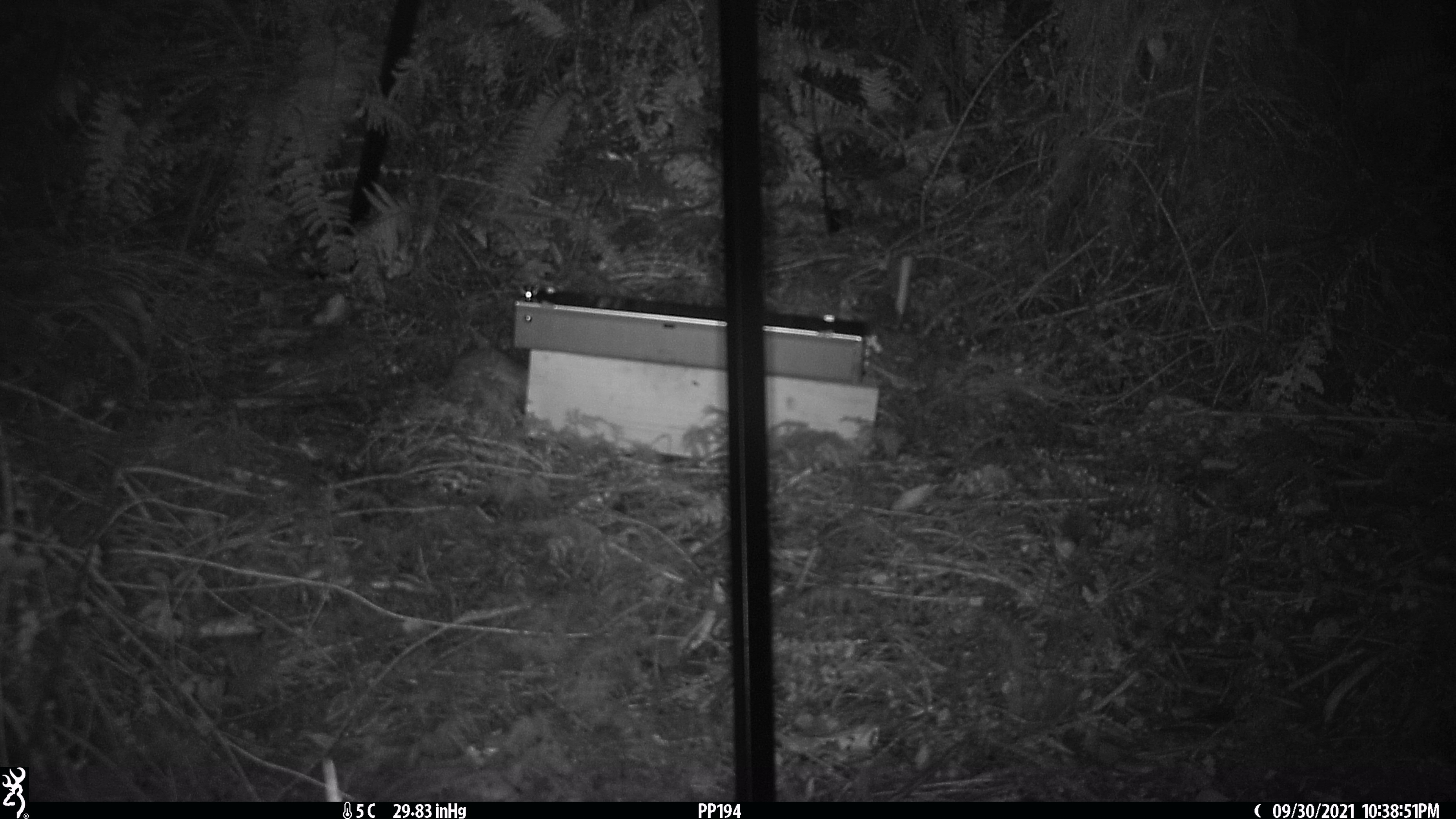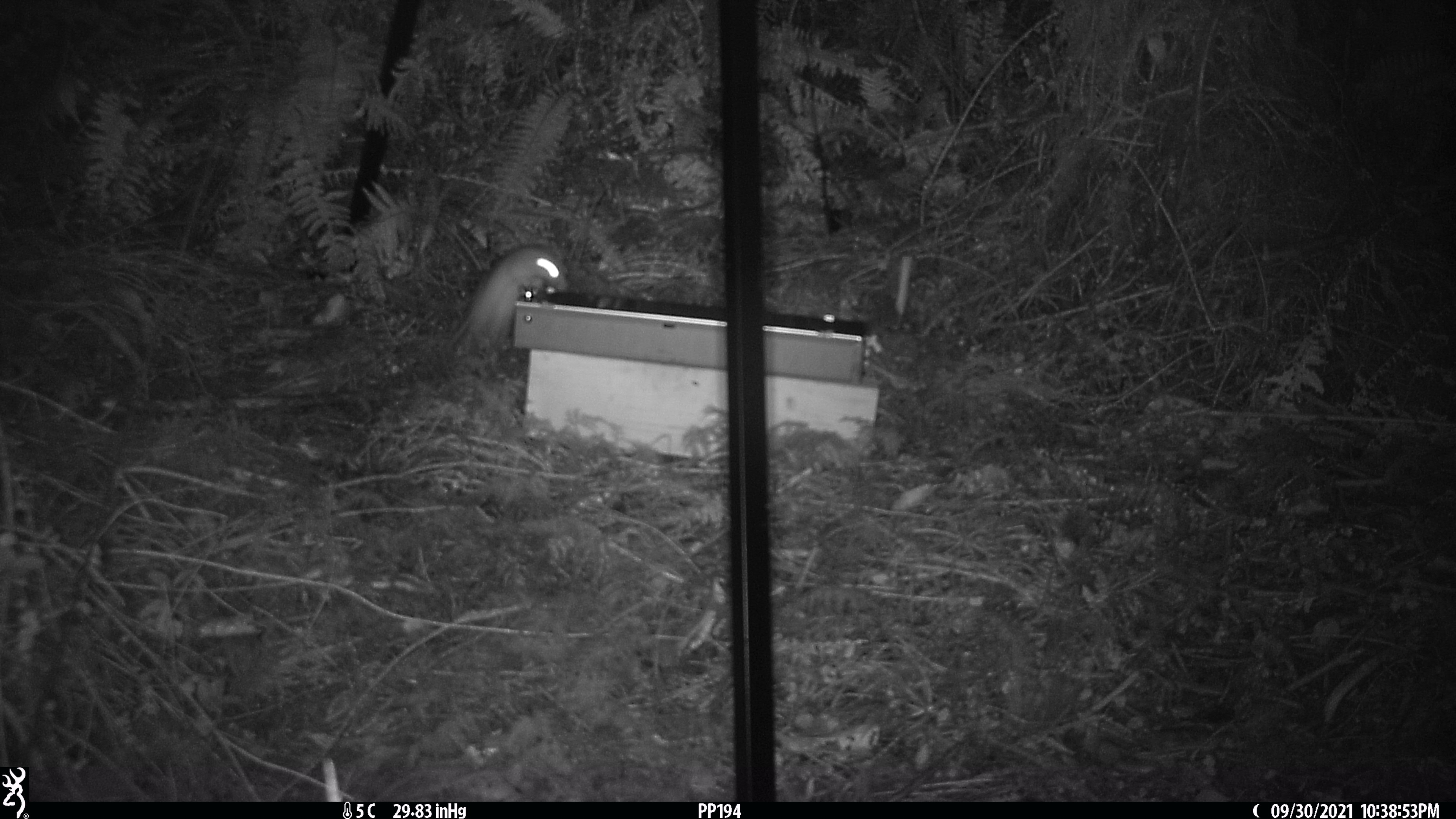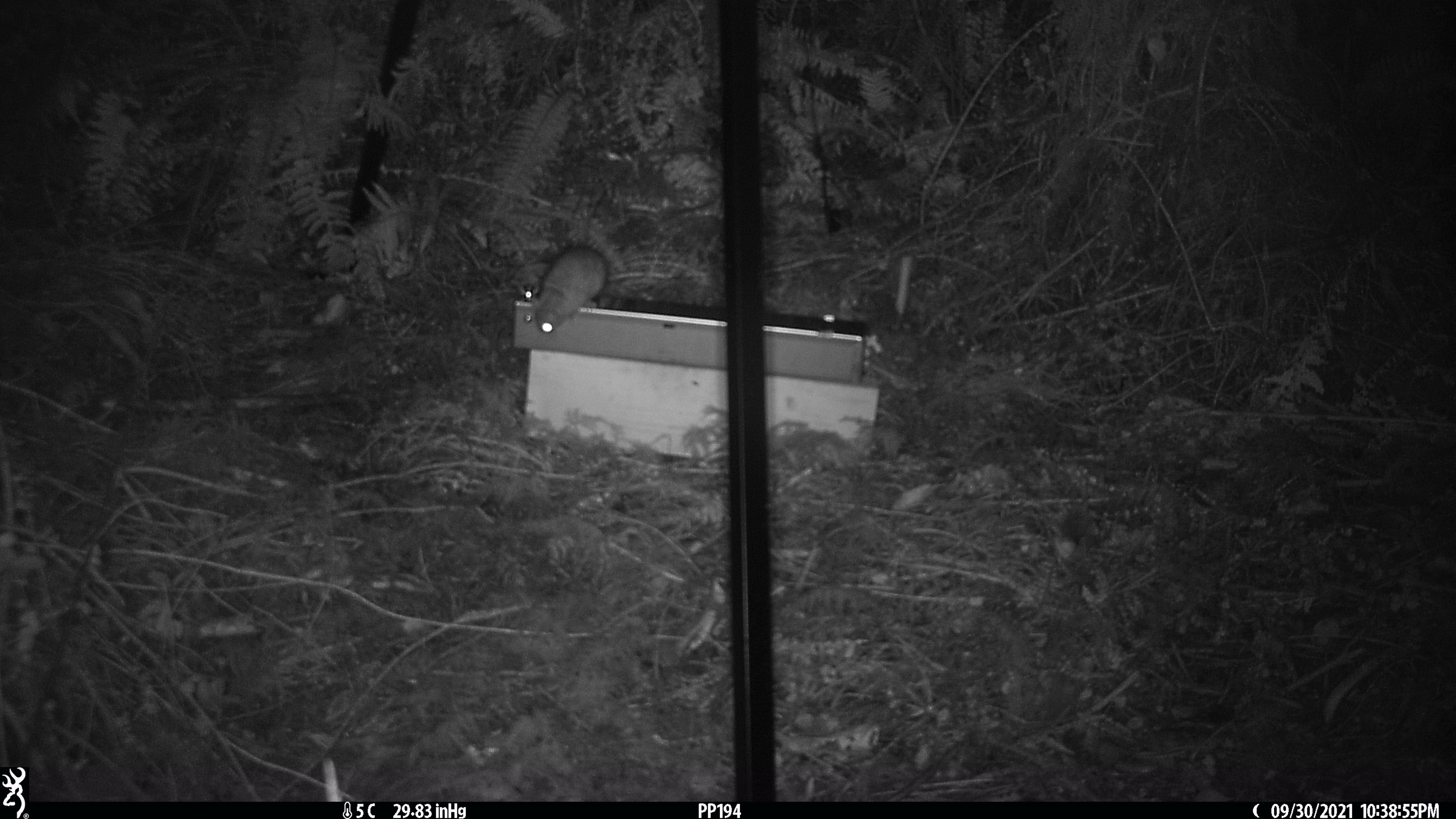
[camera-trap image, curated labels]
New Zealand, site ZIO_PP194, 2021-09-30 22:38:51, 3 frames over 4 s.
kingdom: Animalia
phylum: Chordata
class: Mammalia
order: Rodentia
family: Muridae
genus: Rattus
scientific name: Rattus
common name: rat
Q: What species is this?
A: Rat (Rattus).